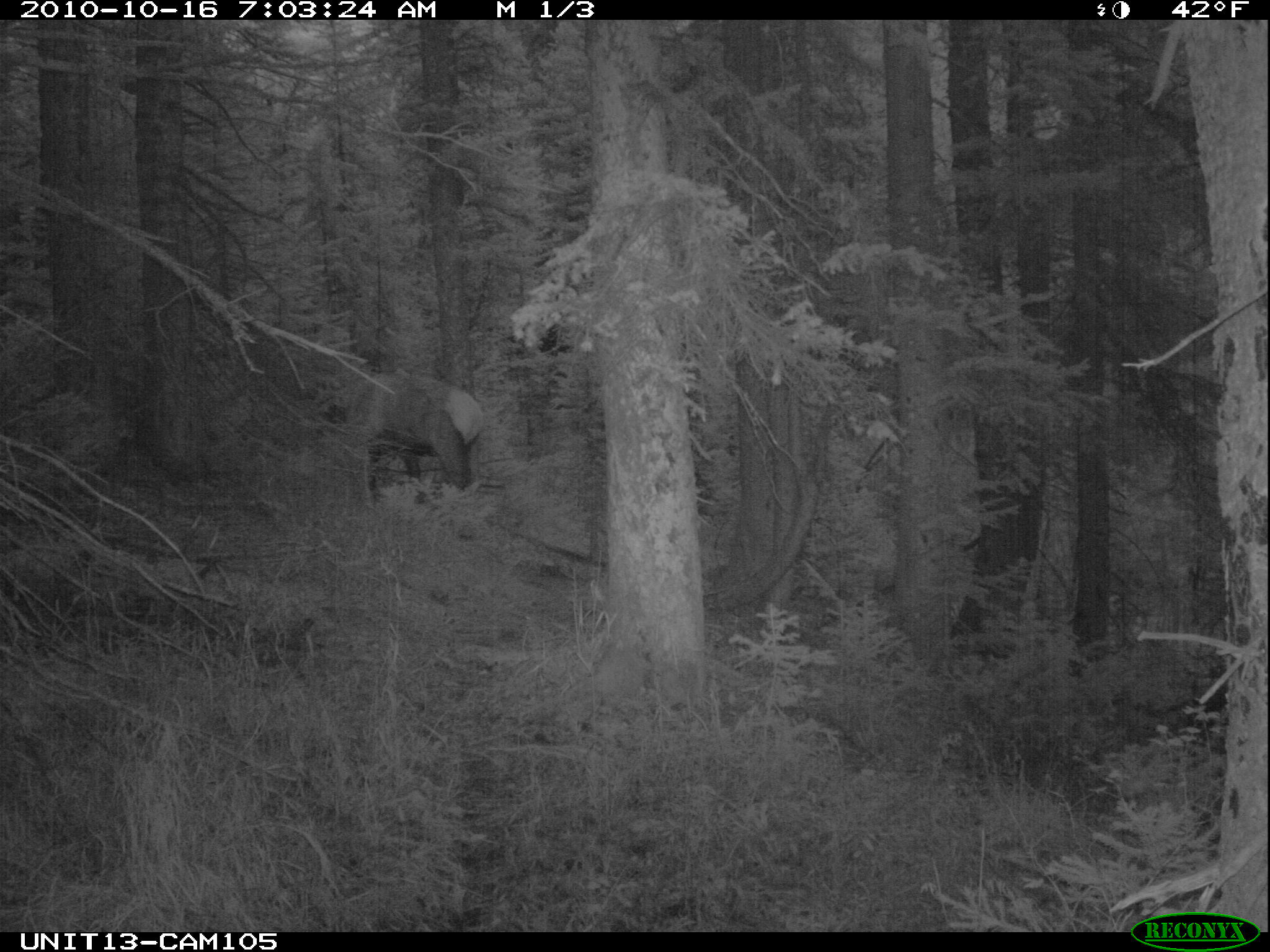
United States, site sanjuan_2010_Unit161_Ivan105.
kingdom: Animalia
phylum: Chordata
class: Mammalia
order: Artiodactyla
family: Cervidae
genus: Cervus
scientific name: Cervus elaphus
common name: red deer